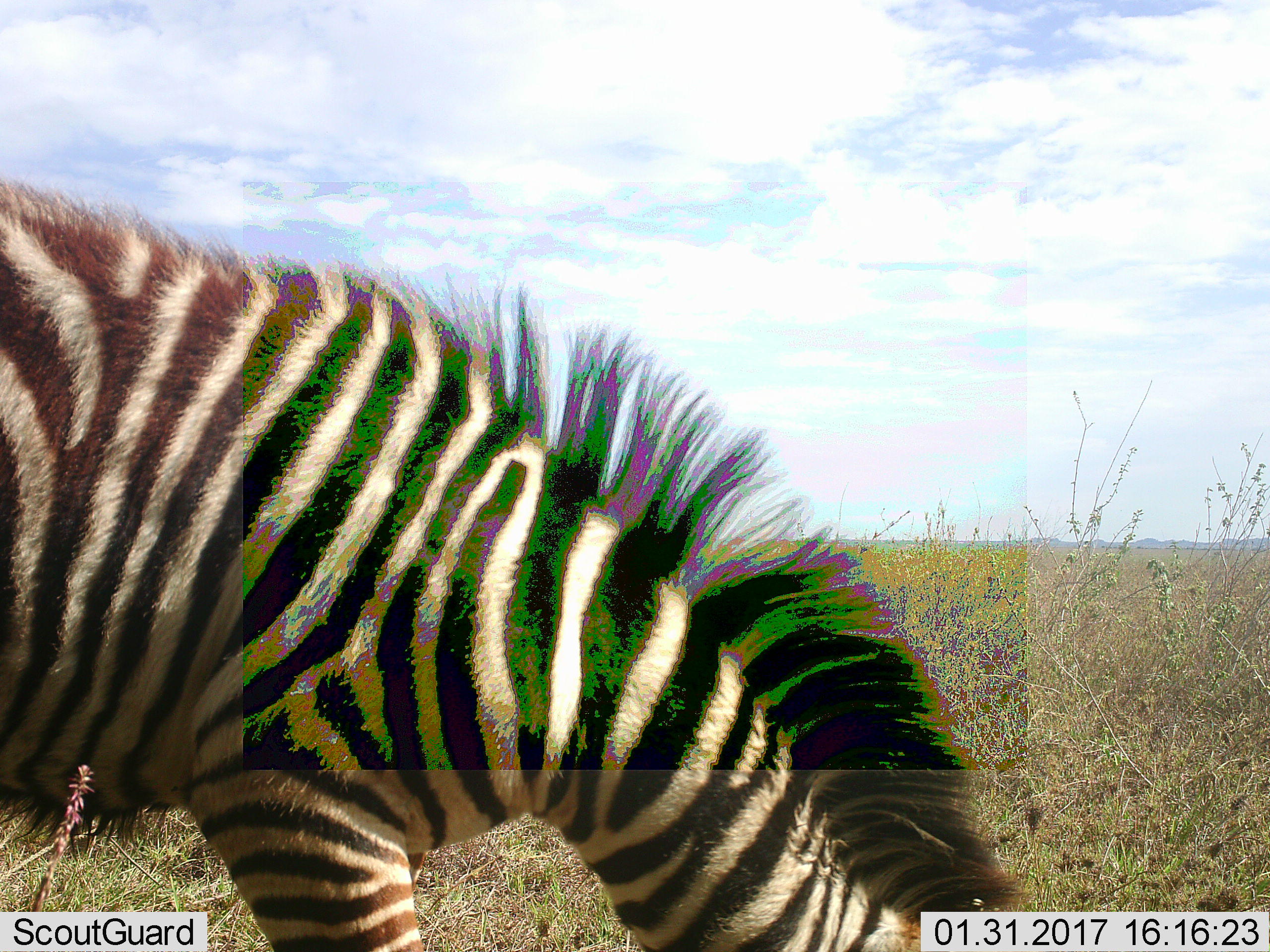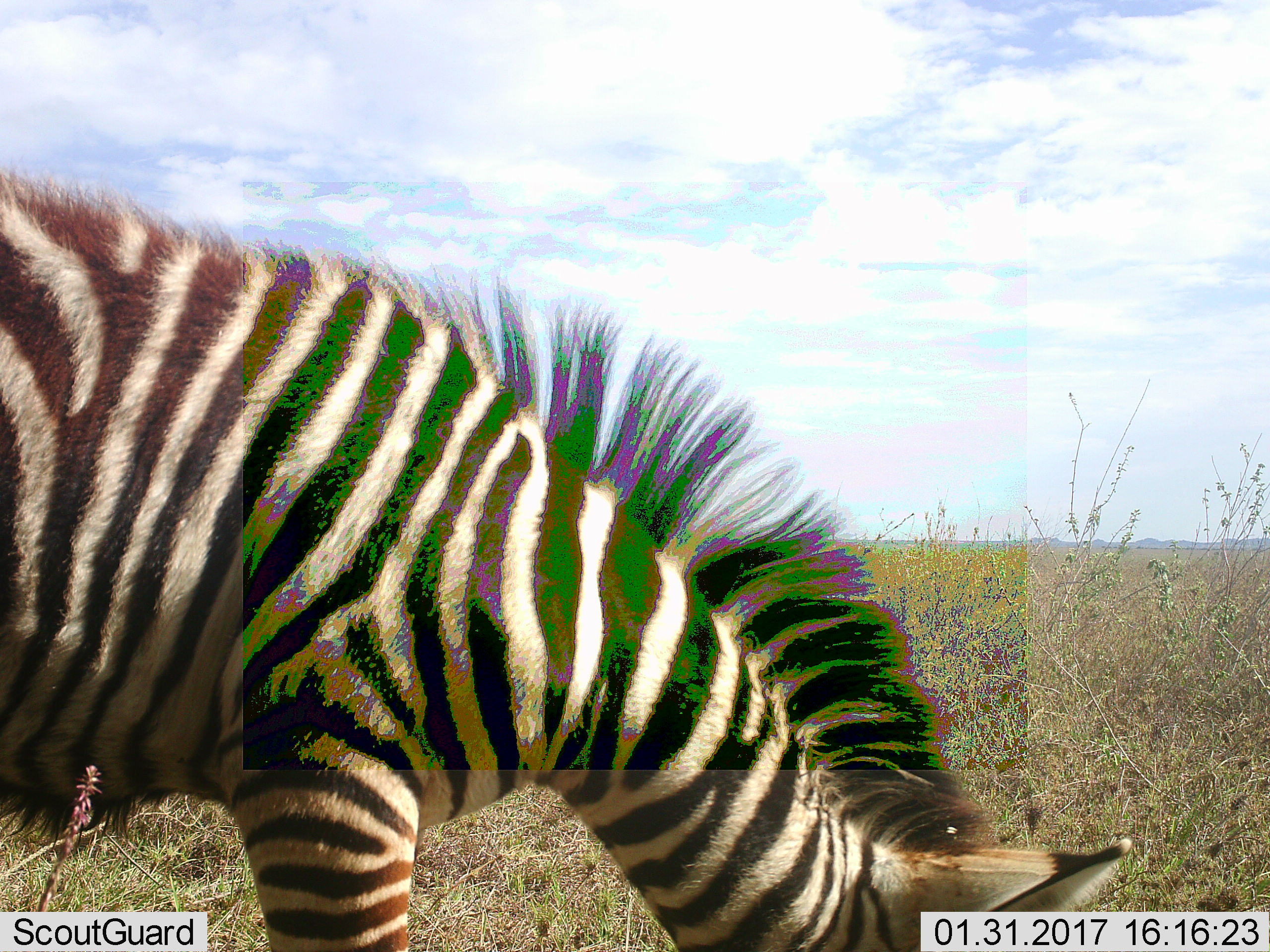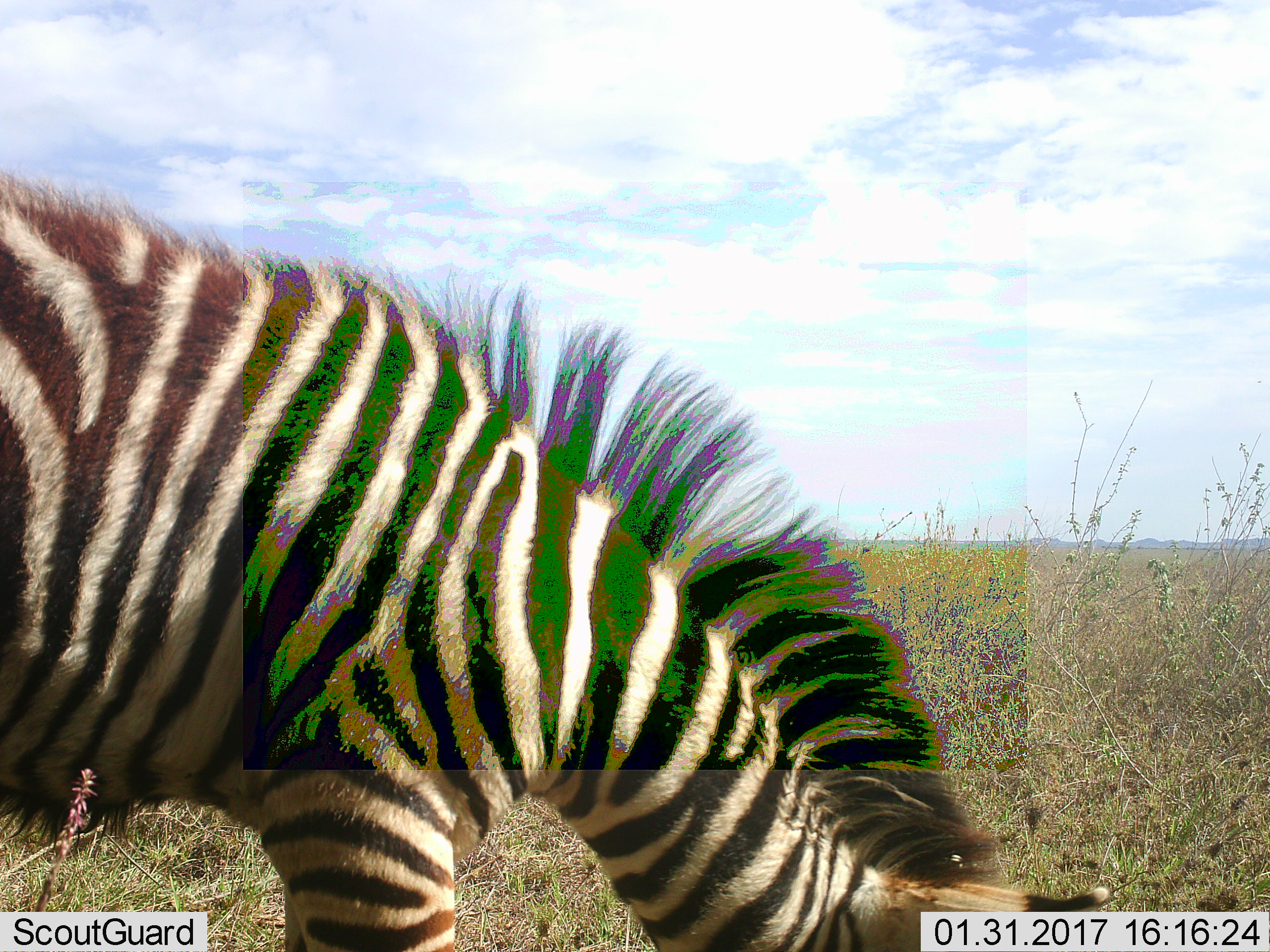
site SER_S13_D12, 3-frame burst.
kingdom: Animalia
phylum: Chordata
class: Mammalia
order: Perissodactyla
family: Equidae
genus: Equus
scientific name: Equus quagga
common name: plains zebra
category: zebraplains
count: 1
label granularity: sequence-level